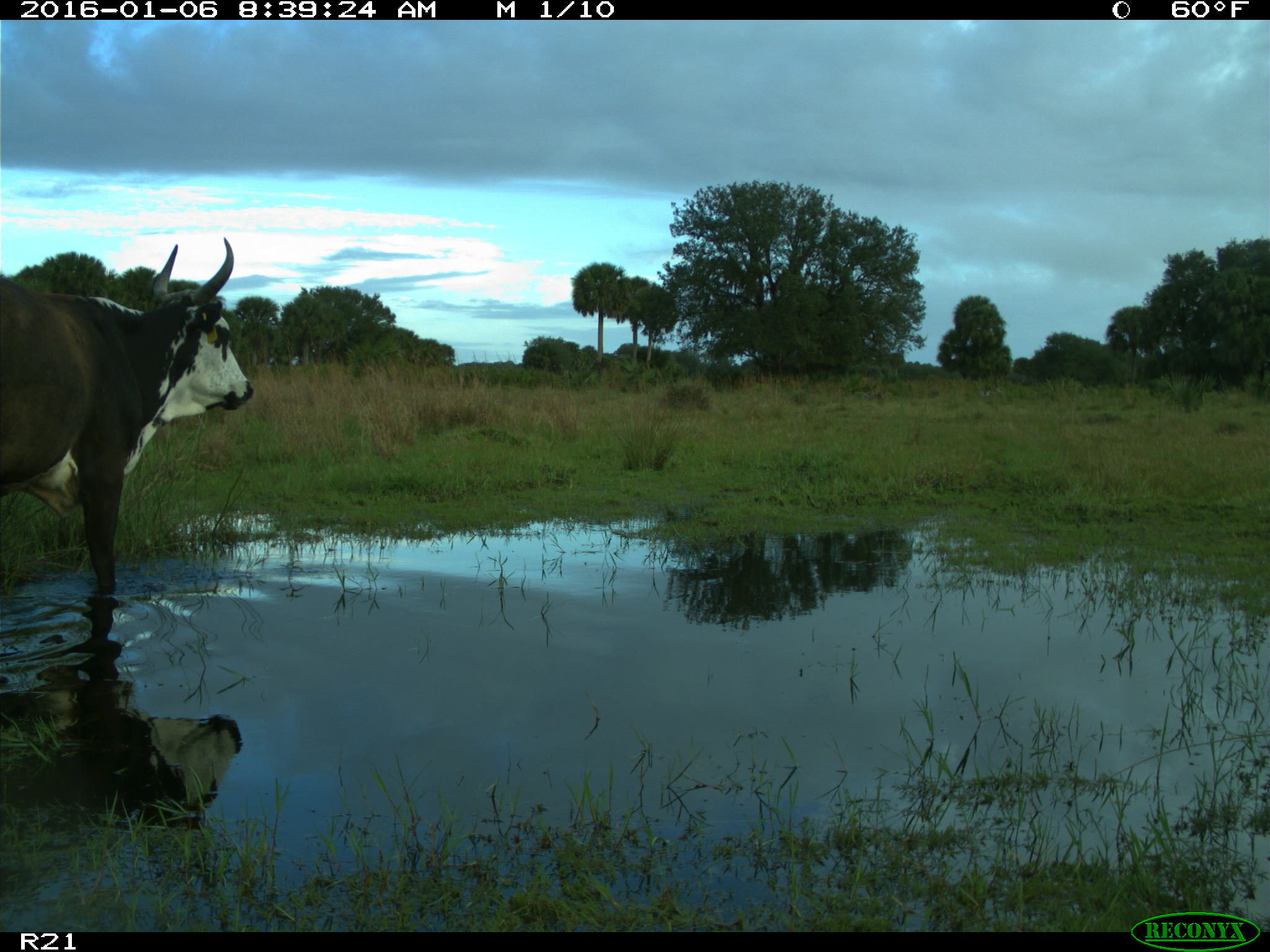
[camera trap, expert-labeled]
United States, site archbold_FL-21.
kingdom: Animalia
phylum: Chordata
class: Mammalia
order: Artiodactyla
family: Bovidae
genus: Bos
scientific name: Bos taurus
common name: domestic cow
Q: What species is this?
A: Bos taurus (domestic cow).